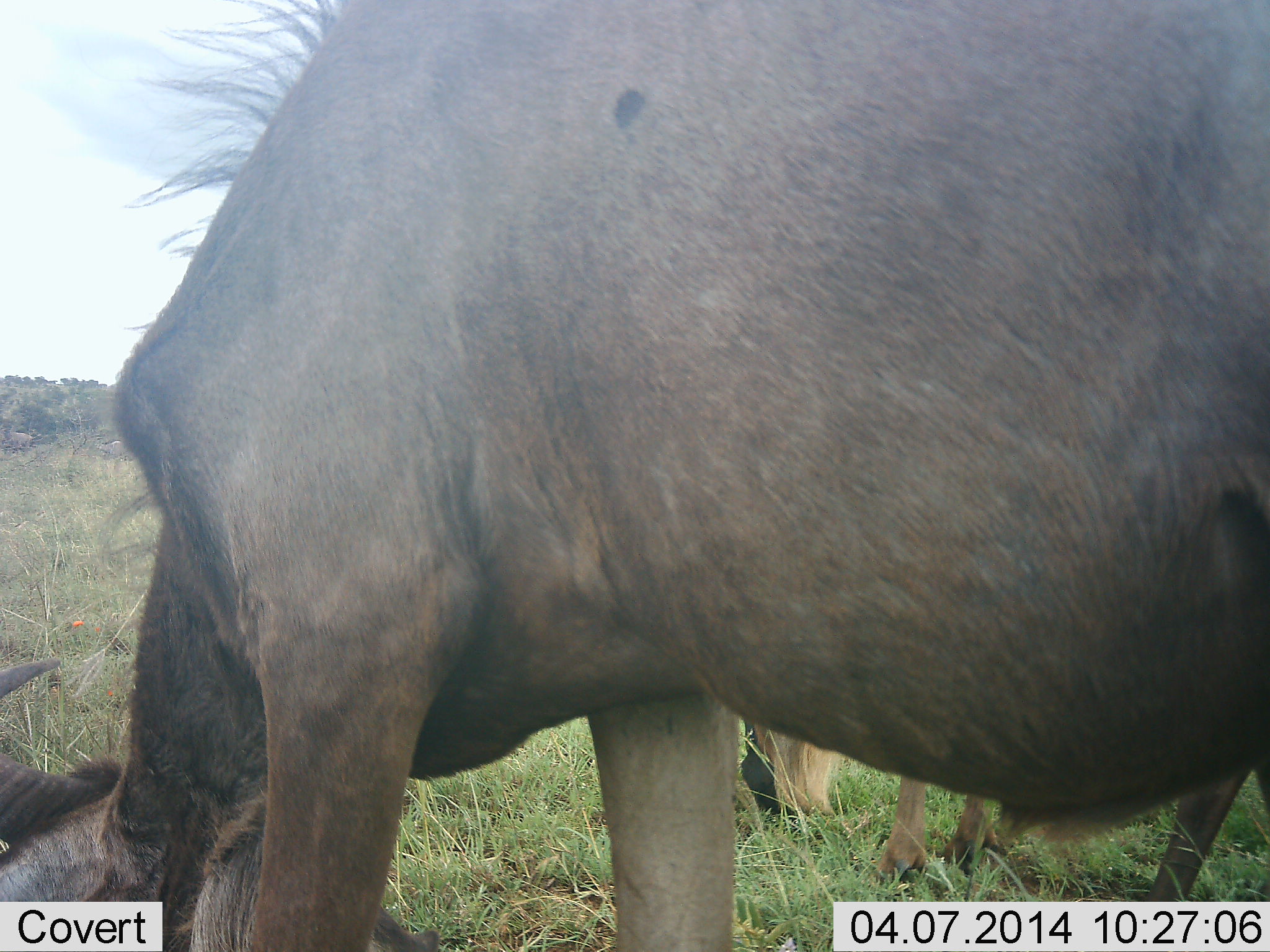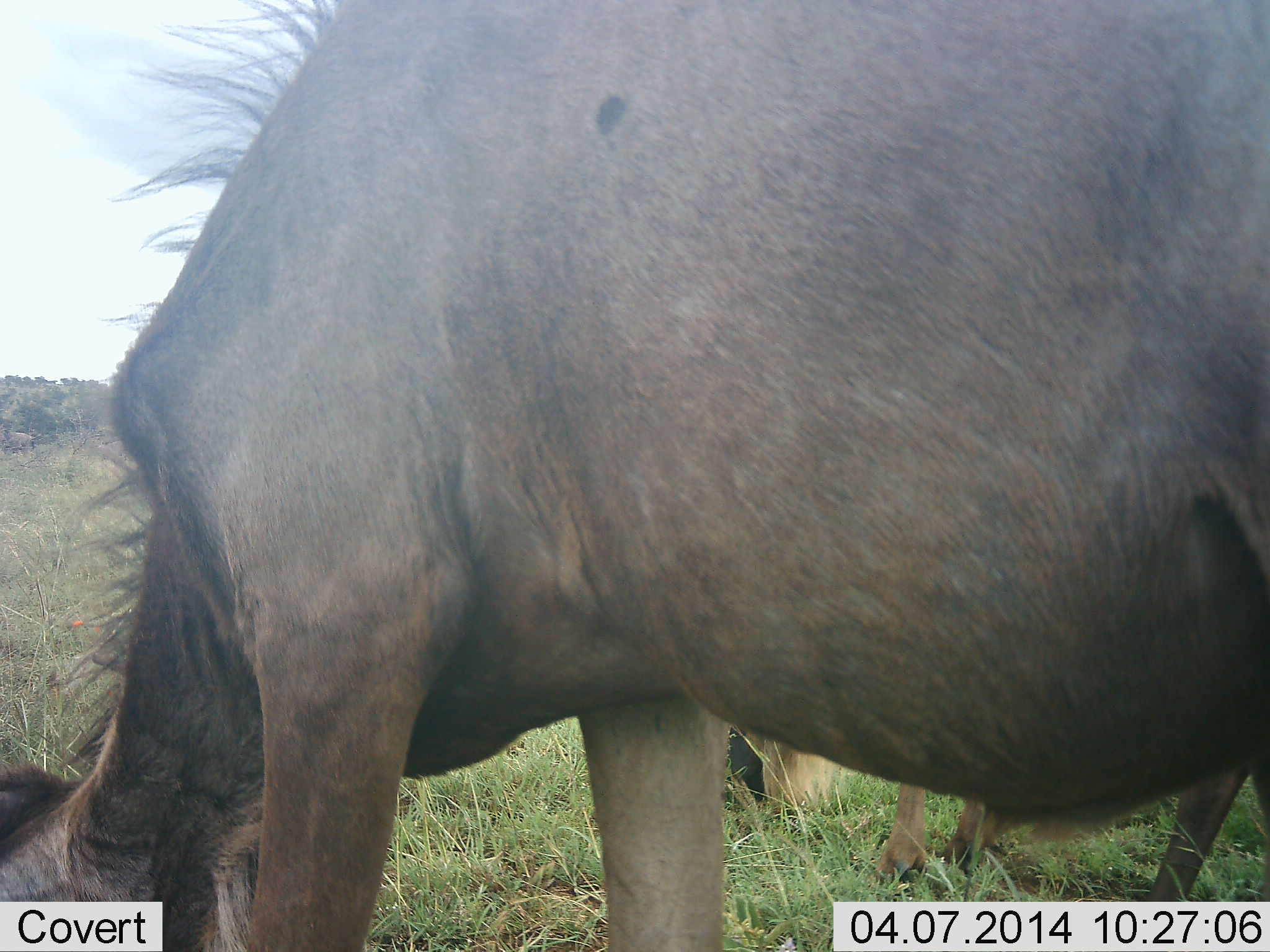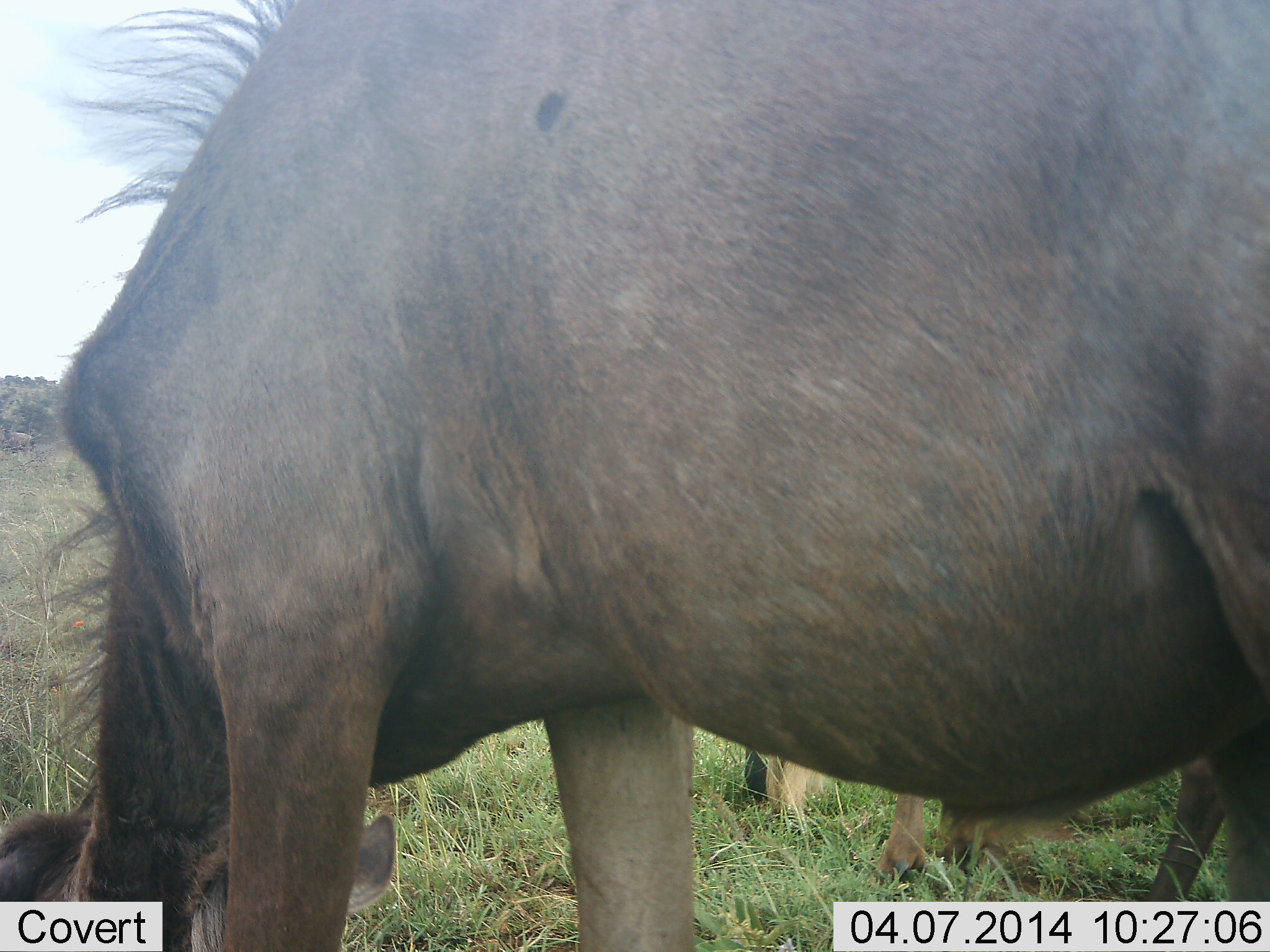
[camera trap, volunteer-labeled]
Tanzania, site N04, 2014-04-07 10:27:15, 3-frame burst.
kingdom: Animalia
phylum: Chordata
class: Mammalia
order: Artiodactyla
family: Bovidae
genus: Connochaetes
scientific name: Connochaetes taurinus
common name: blue wildebeest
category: wildebeest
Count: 2.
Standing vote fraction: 50%.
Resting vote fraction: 0%.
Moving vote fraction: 0%.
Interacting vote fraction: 0%.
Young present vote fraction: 0%.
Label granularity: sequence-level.